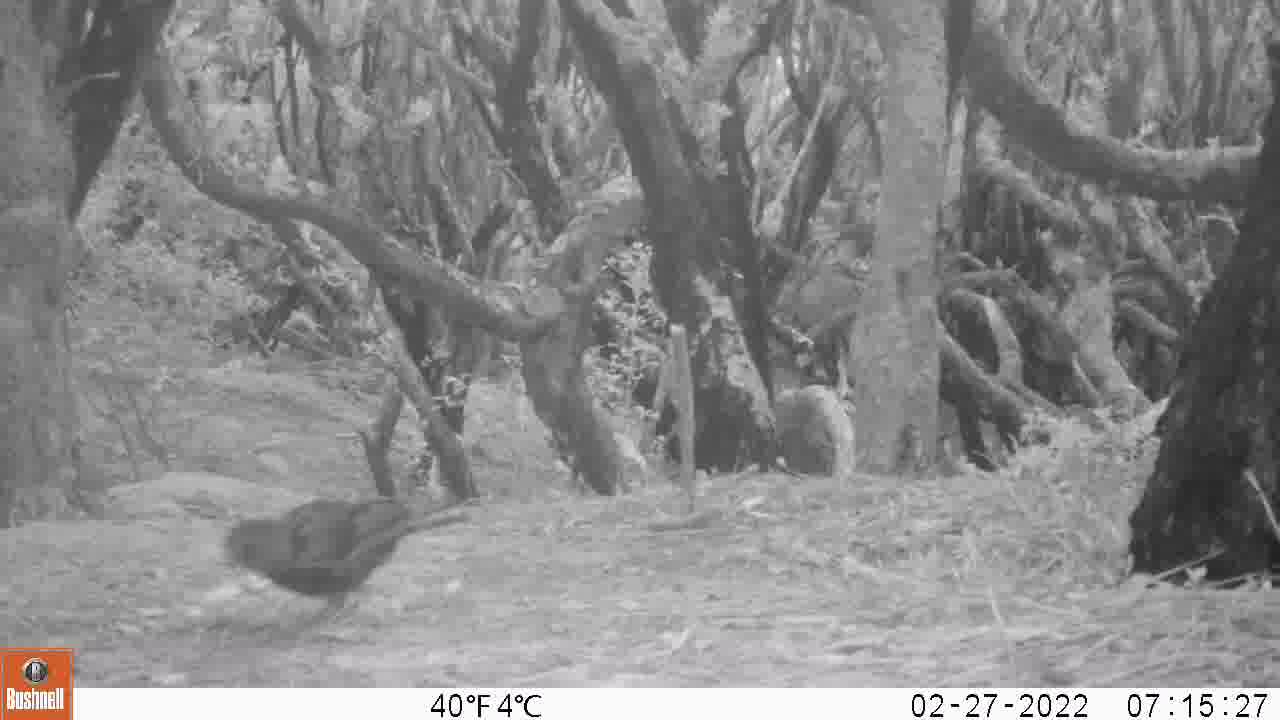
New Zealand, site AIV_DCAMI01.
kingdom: Animalia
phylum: Chordata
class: Aves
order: Passeriformes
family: Turdidae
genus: Turdus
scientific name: Turdus merula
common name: eurasian blackbird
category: blackbird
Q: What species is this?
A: Blackbird (eurasian blackbird) (Turdus merula).